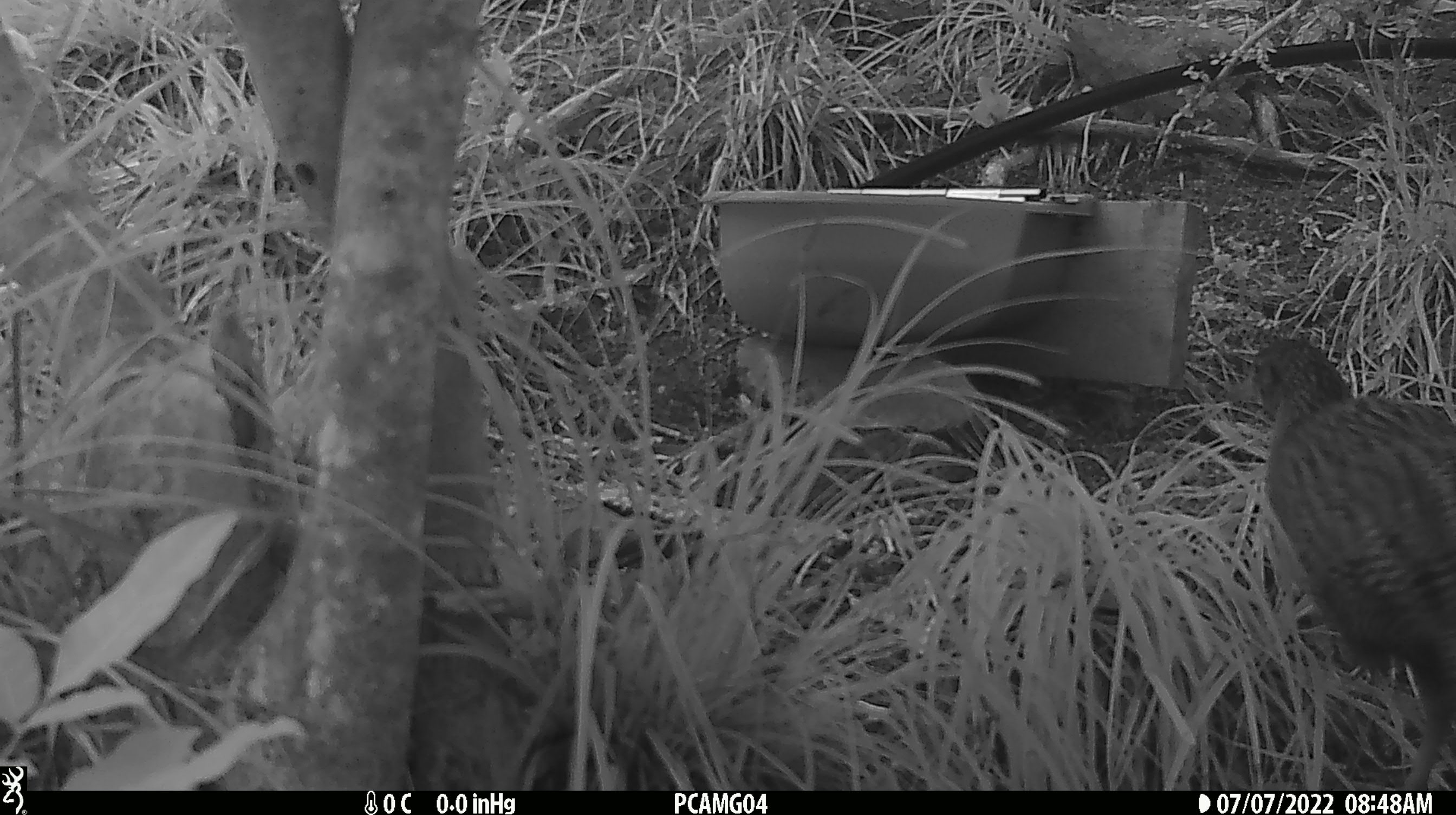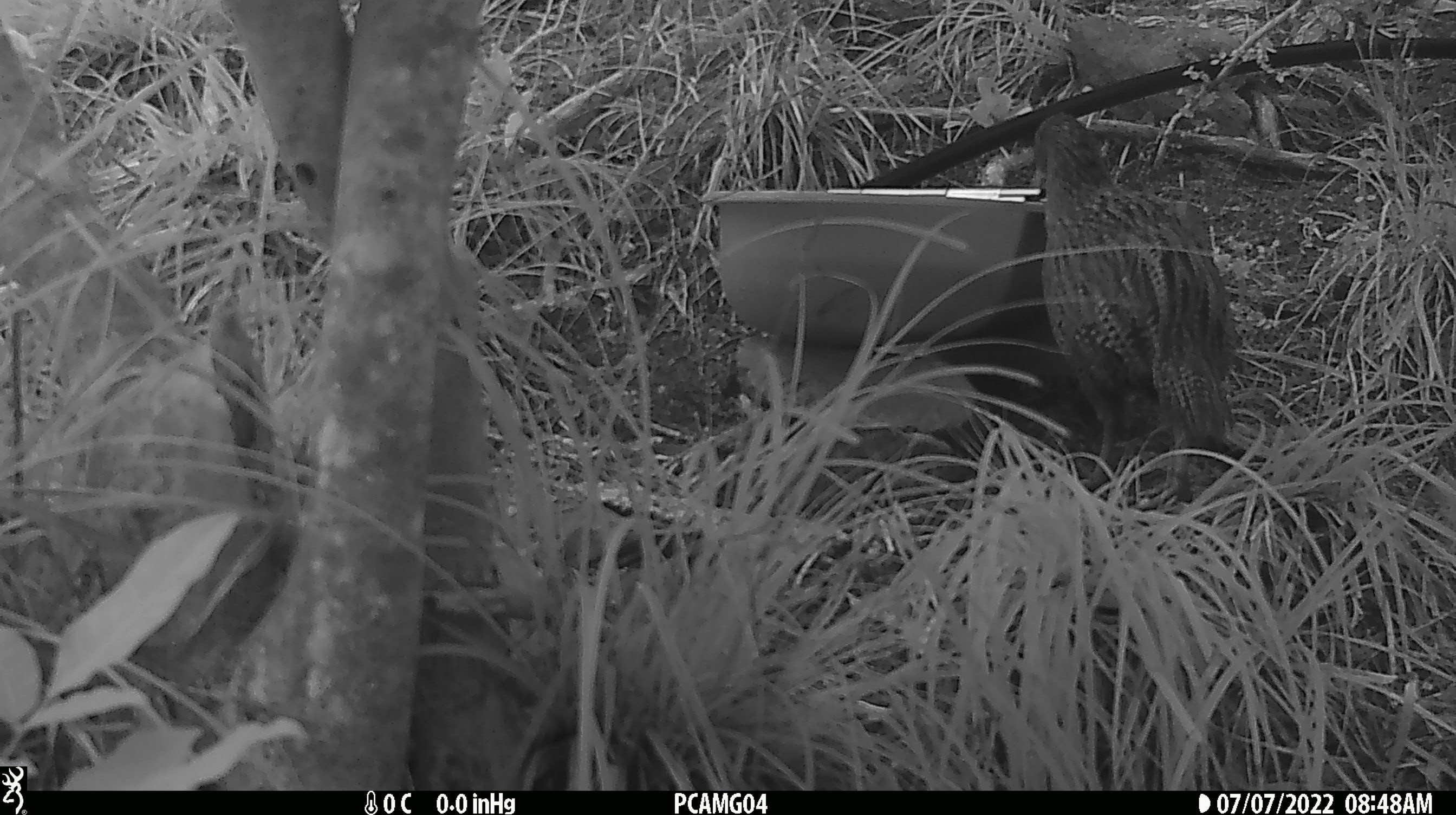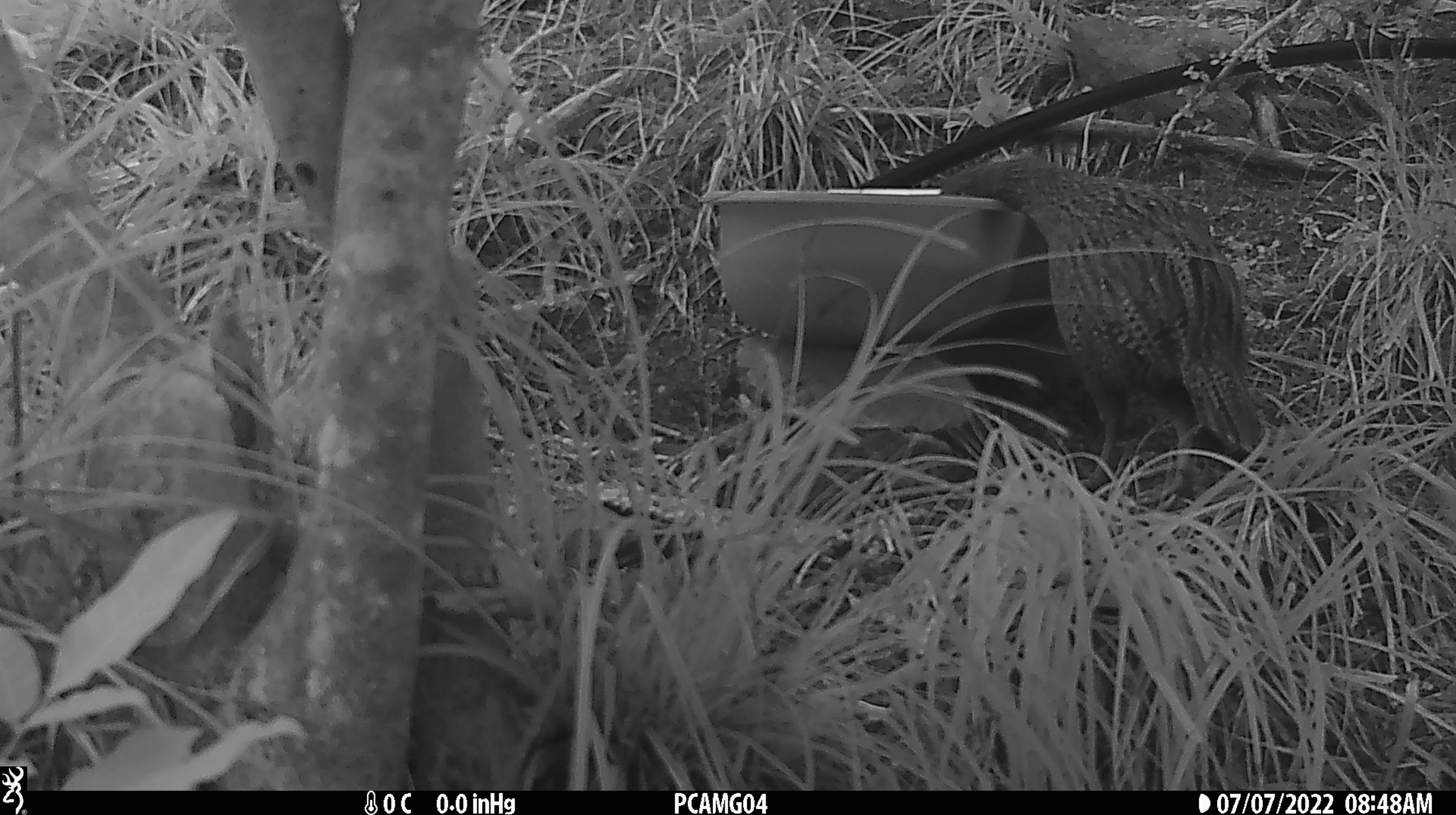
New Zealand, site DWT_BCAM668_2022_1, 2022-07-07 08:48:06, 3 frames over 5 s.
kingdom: Animalia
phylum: Chordata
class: Aves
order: Gruiformes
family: Rallidae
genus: Gallirallus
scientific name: Gallirallus australis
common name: weka